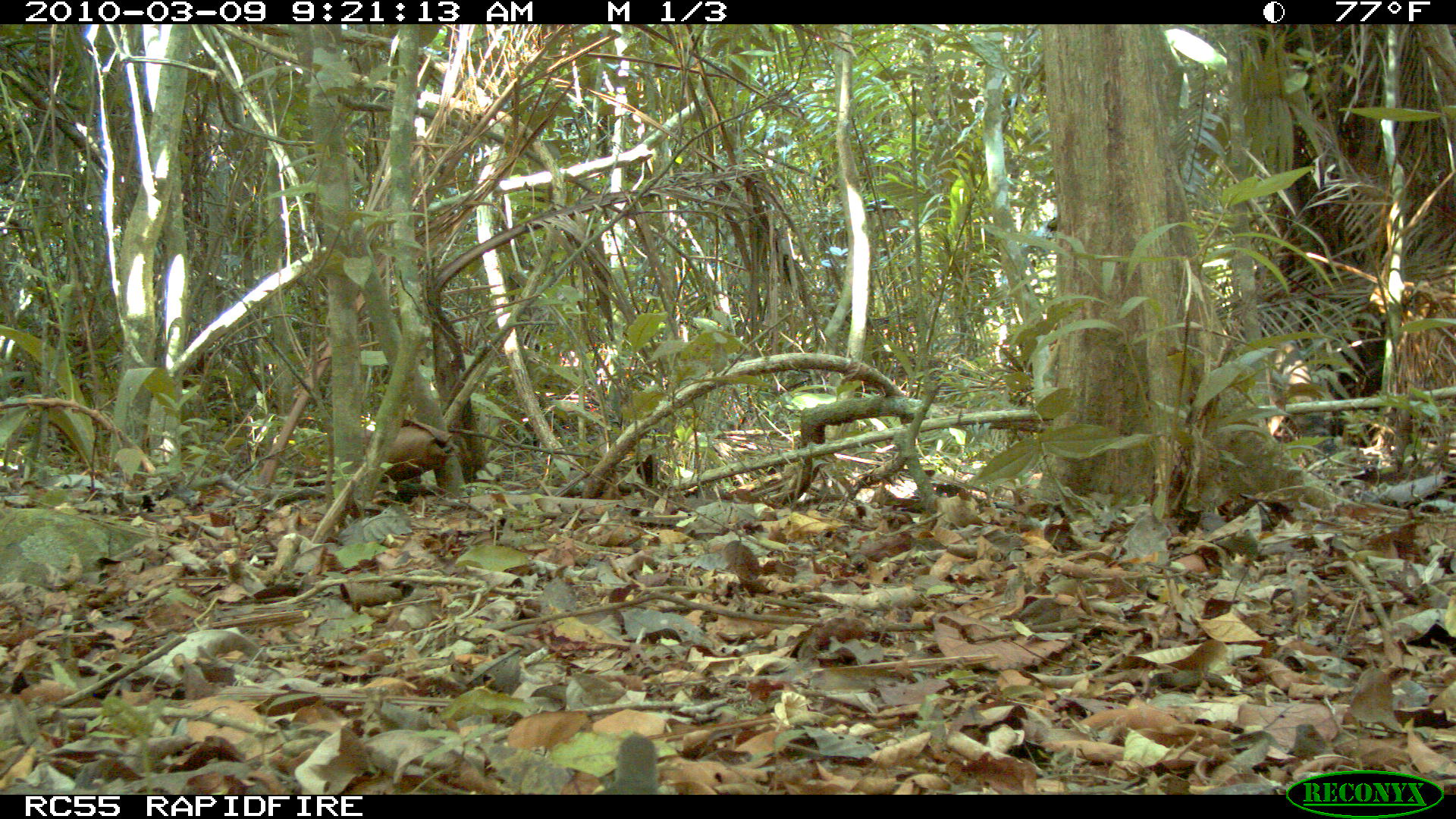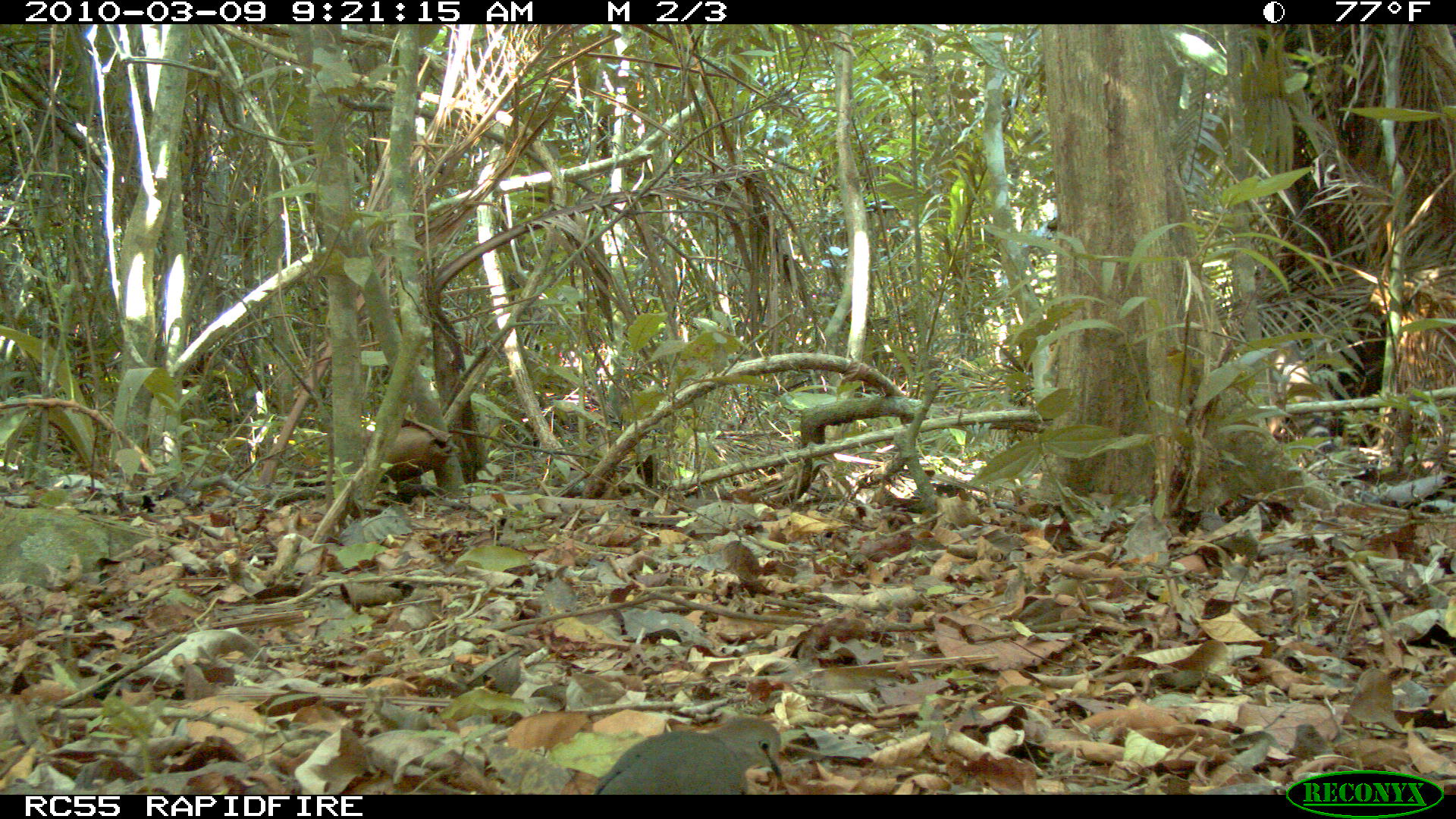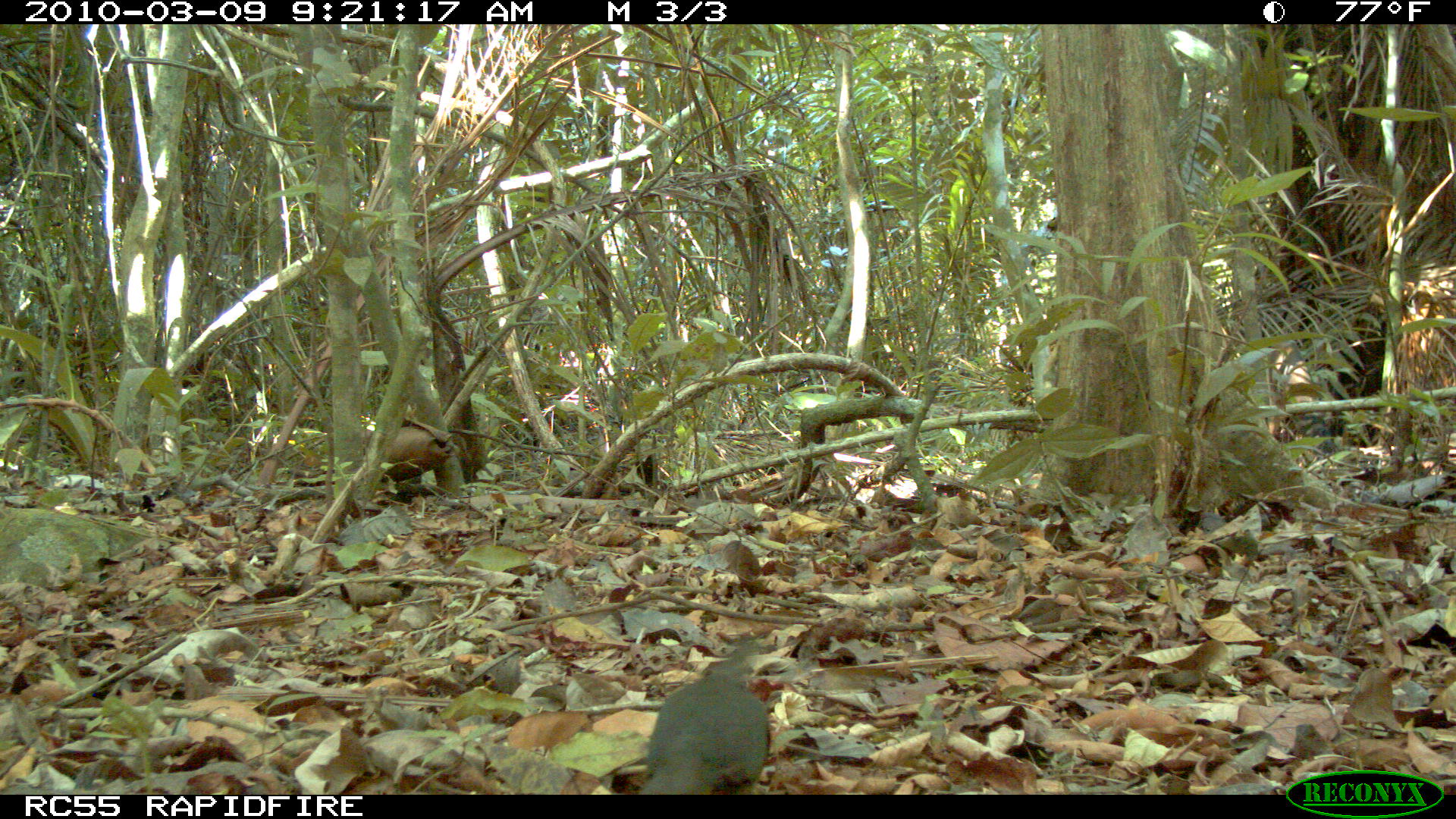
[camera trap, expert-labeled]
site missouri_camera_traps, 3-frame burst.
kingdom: Animalia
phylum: Chordata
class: Aves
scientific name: Aves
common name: bird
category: bird spec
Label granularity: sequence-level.